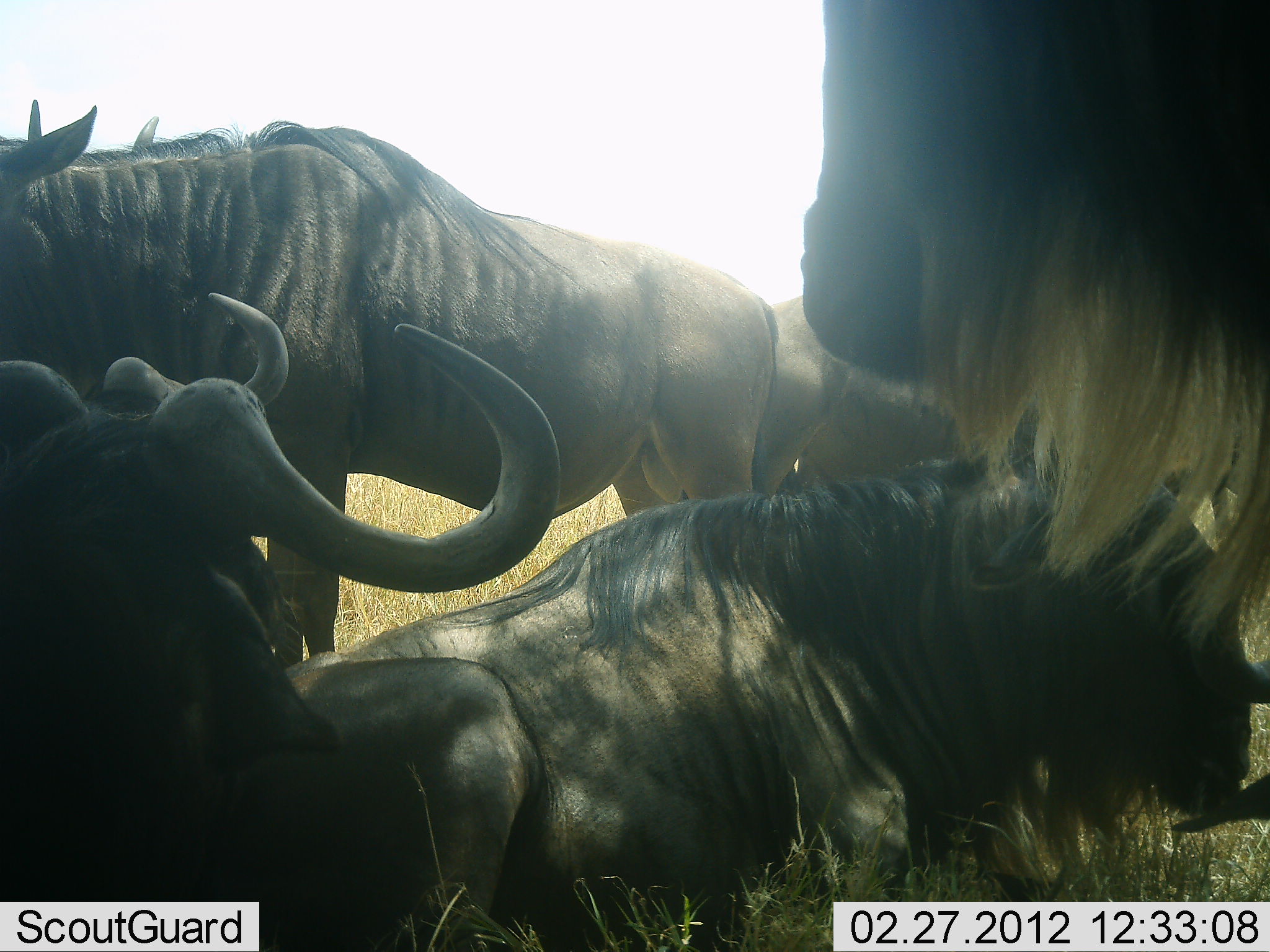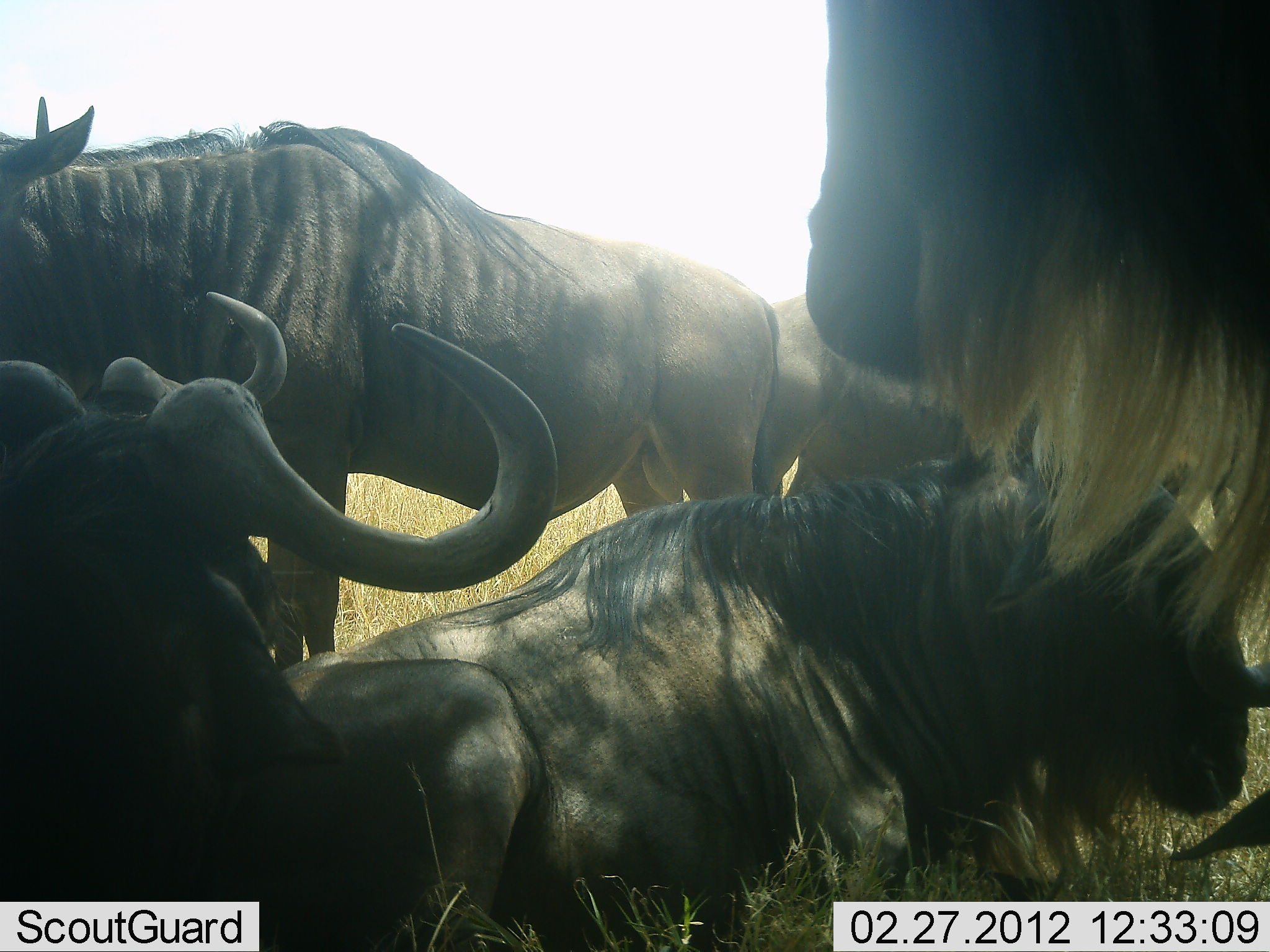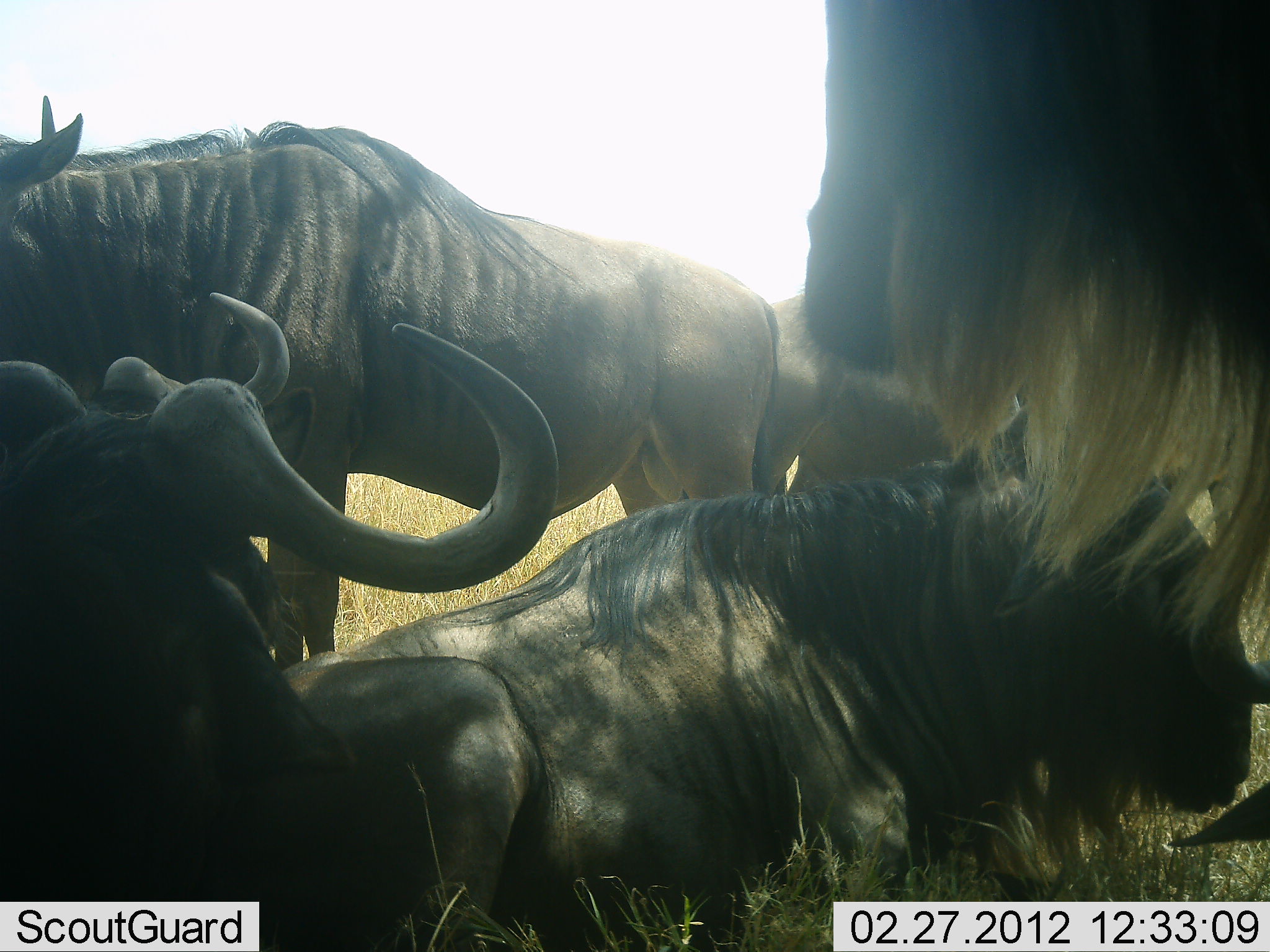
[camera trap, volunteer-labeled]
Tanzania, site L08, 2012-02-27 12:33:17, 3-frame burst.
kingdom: Animalia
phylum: Chordata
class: Mammalia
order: Artiodactyla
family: Bovidae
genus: Connochaetes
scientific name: Connochaetes taurinus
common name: blue wildebeest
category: wildebeest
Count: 6.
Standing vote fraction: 81%.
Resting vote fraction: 96%.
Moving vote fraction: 0%.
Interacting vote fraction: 4%.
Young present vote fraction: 0%.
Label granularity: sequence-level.